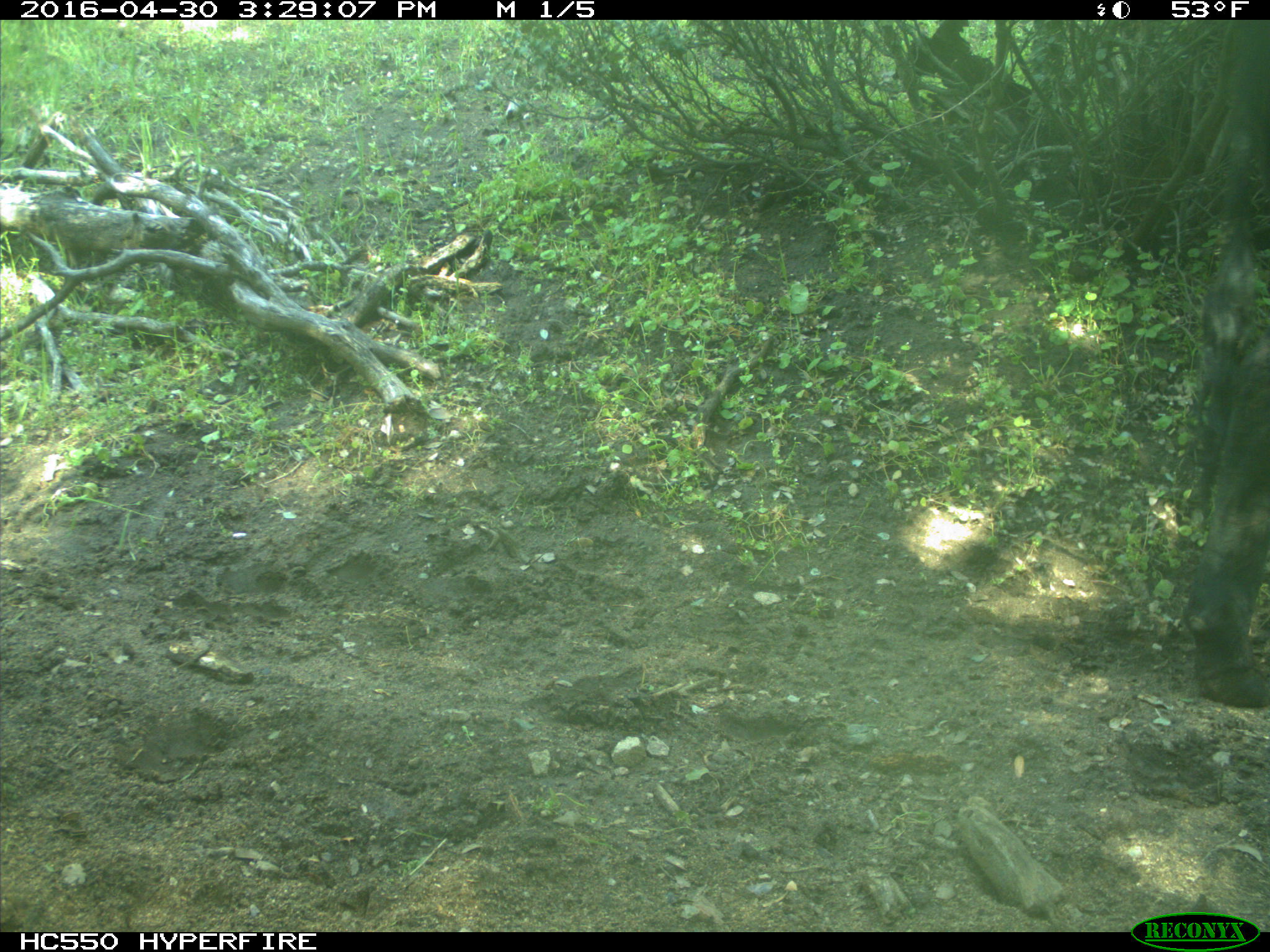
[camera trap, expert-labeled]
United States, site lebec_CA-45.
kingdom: Animalia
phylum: Chordata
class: Mammalia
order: Artiodactyla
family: Bovidae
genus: Bos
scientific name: Bos taurus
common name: domestic cow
Bos taurus (domestic cow).